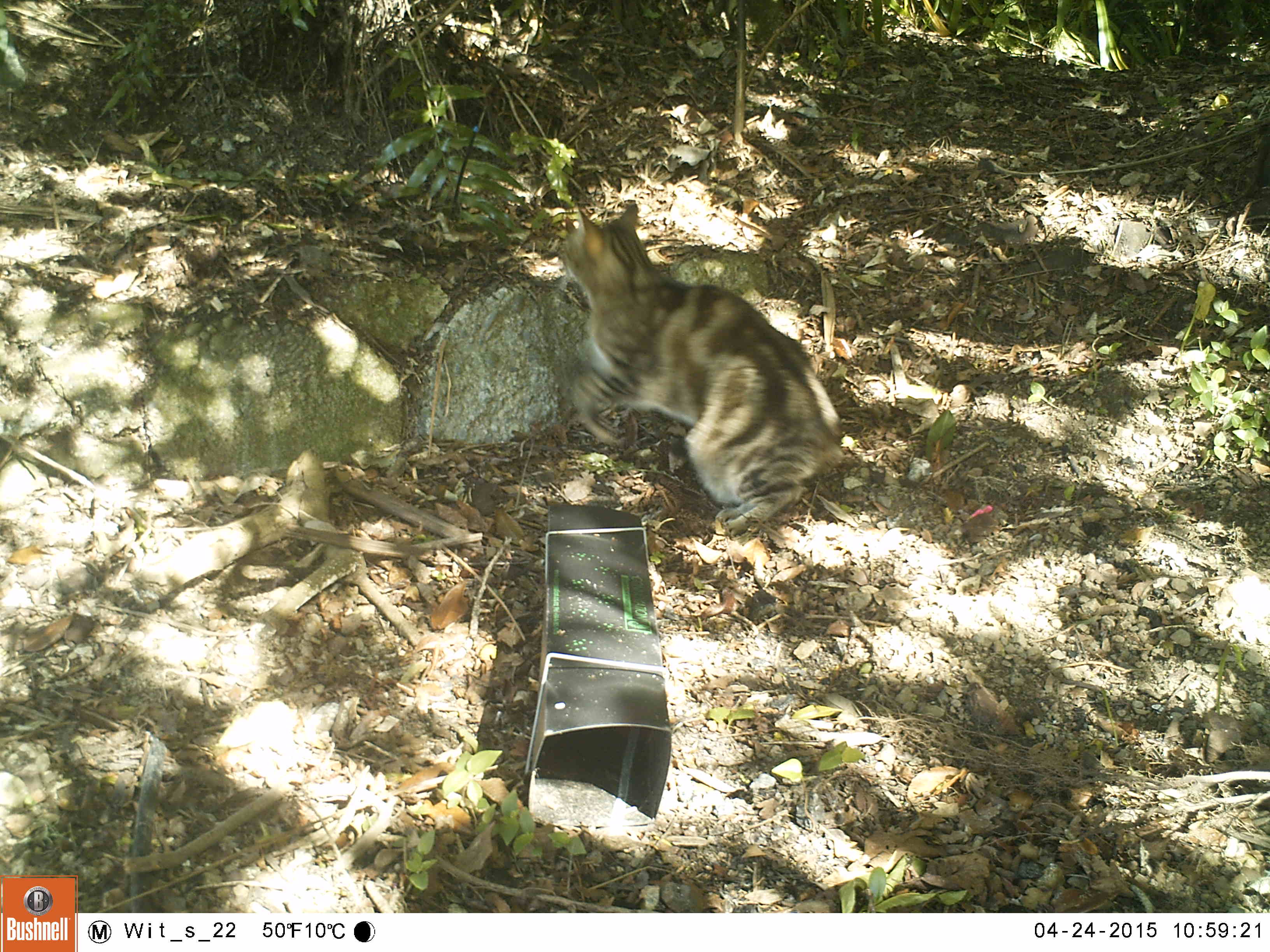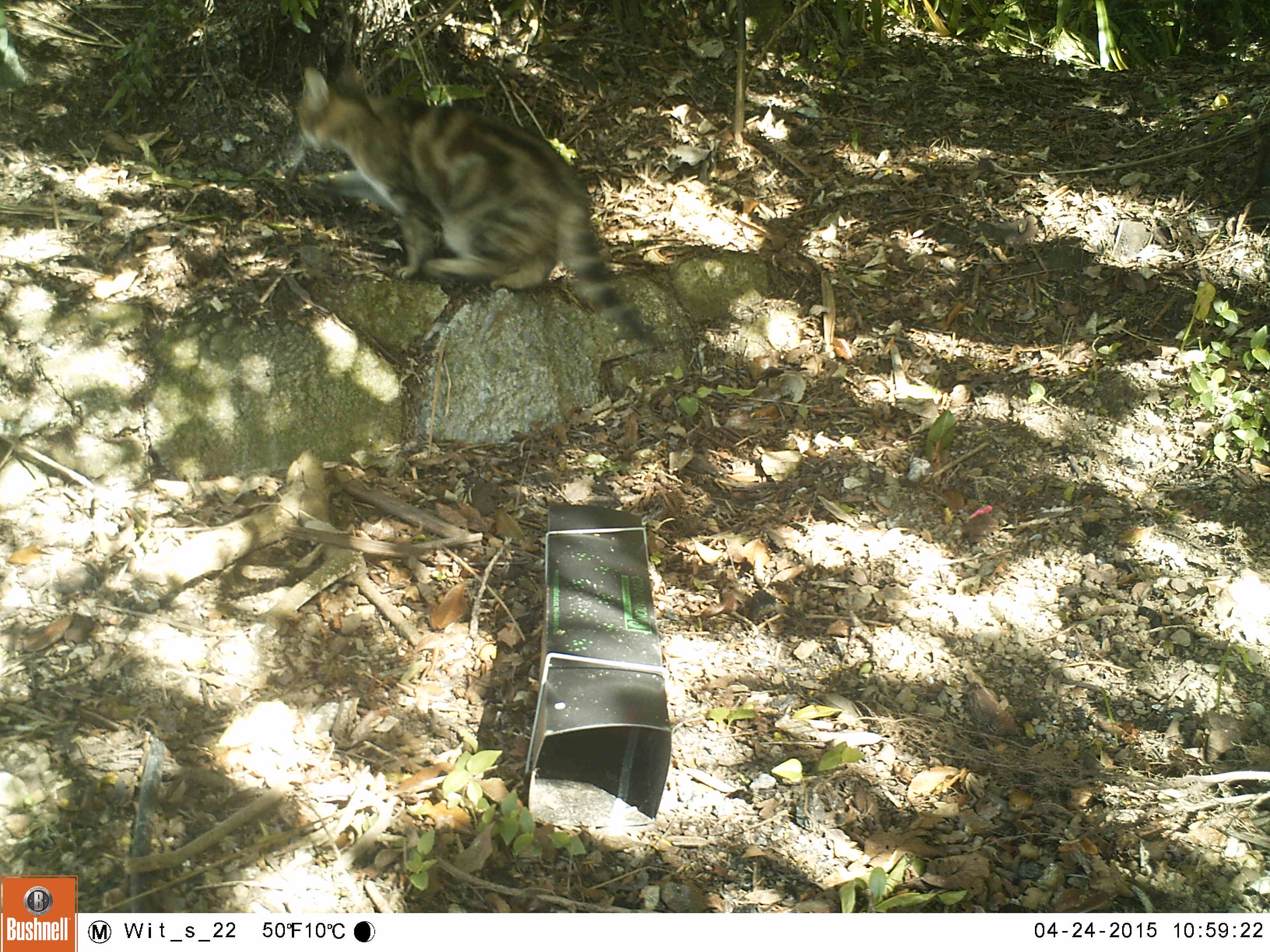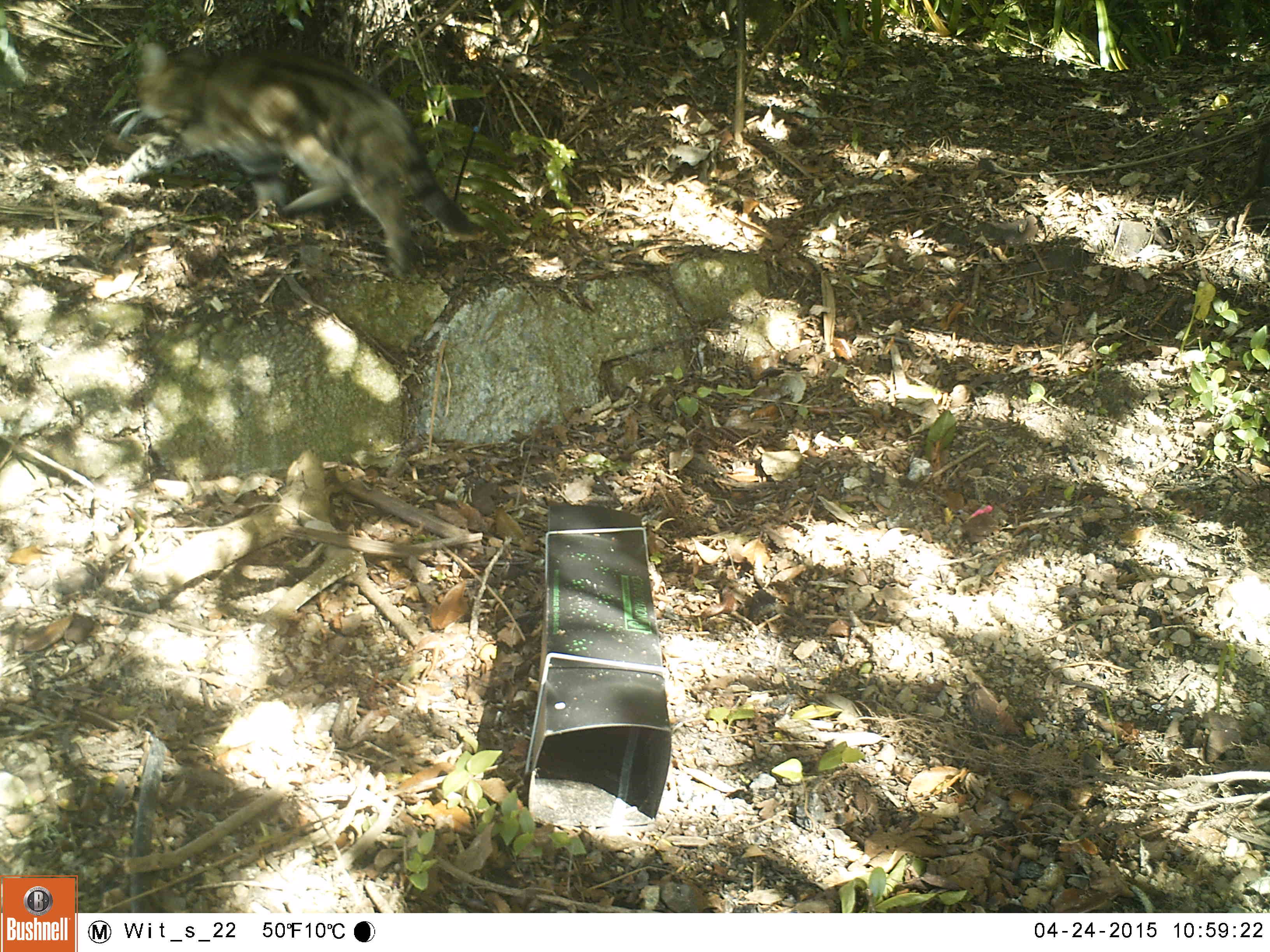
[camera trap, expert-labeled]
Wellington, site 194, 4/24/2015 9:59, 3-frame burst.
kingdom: Animalia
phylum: Chordata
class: Mammalia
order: Carnivora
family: Felidae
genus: Felis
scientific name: Felis catus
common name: cat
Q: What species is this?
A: Cat (Felis catus).